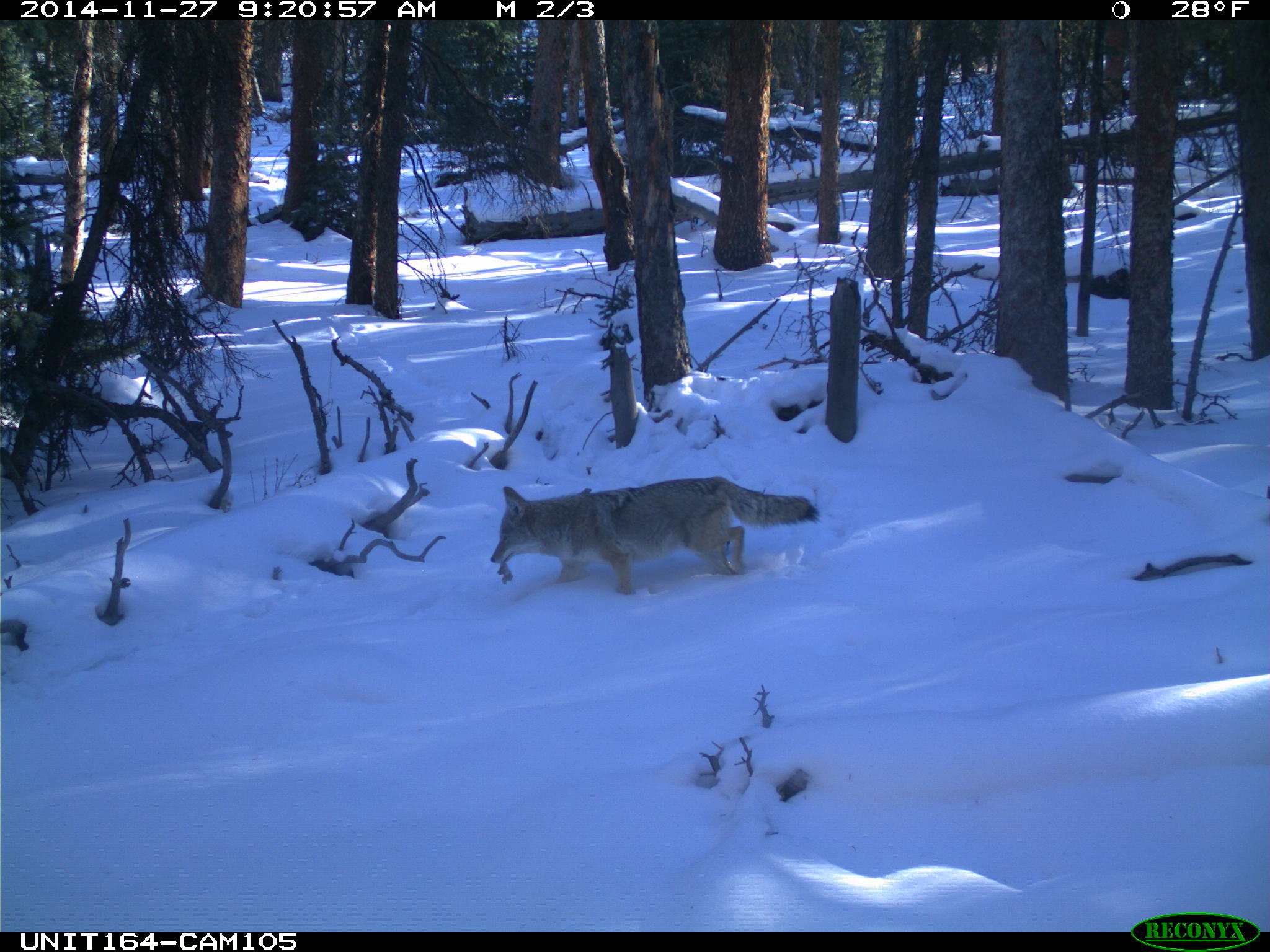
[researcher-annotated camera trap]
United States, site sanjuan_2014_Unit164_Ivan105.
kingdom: Animalia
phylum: Chordata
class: Mammalia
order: Carnivora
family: Canidae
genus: Canis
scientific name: Canis latrans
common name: coyote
Canis latrans (coyote).